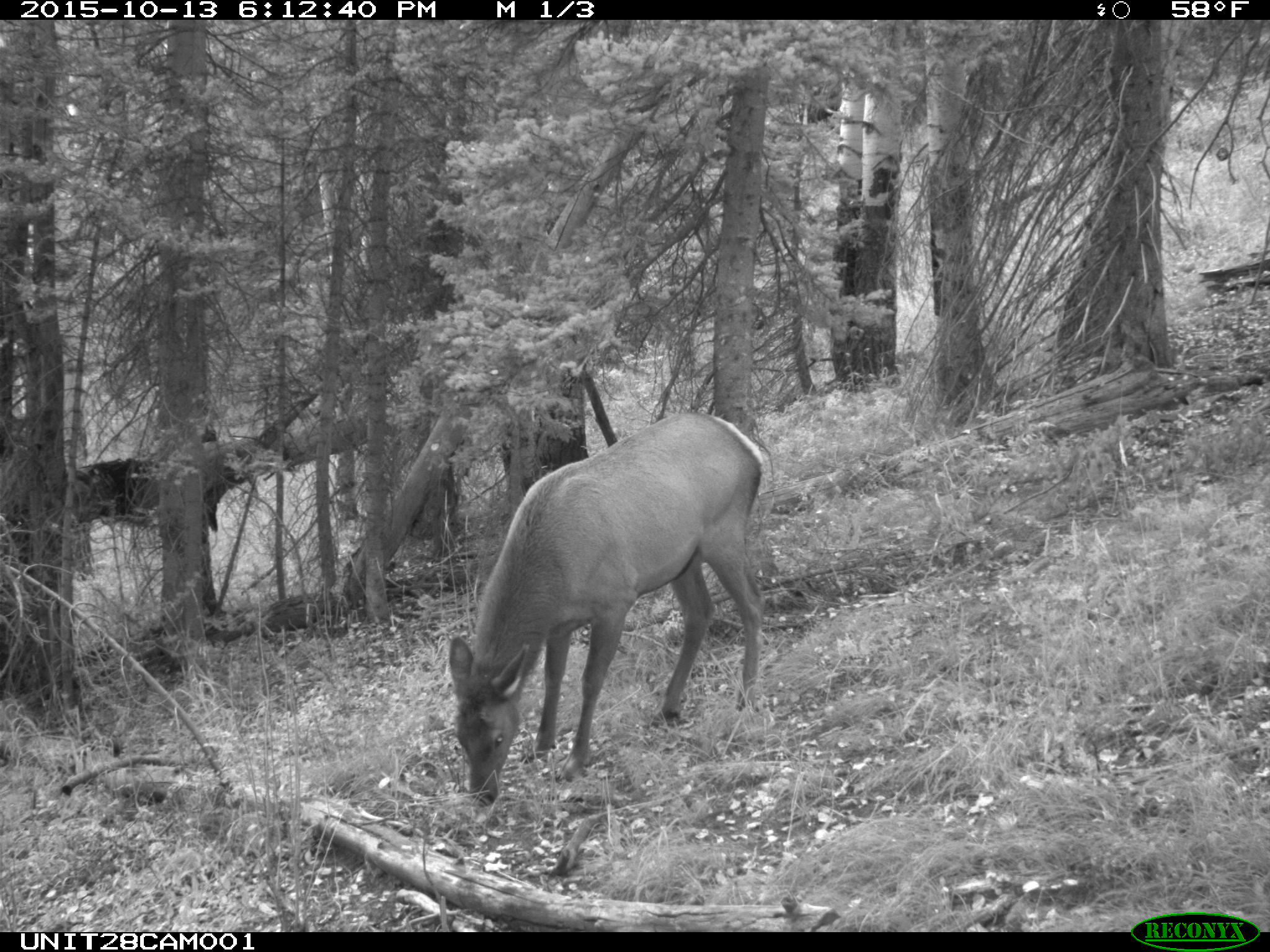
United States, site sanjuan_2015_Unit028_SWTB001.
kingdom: Animalia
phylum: Chordata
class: Mammalia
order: Artiodactyla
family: Cervidae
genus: Cervus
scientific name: Cervus elaphus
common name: red deer